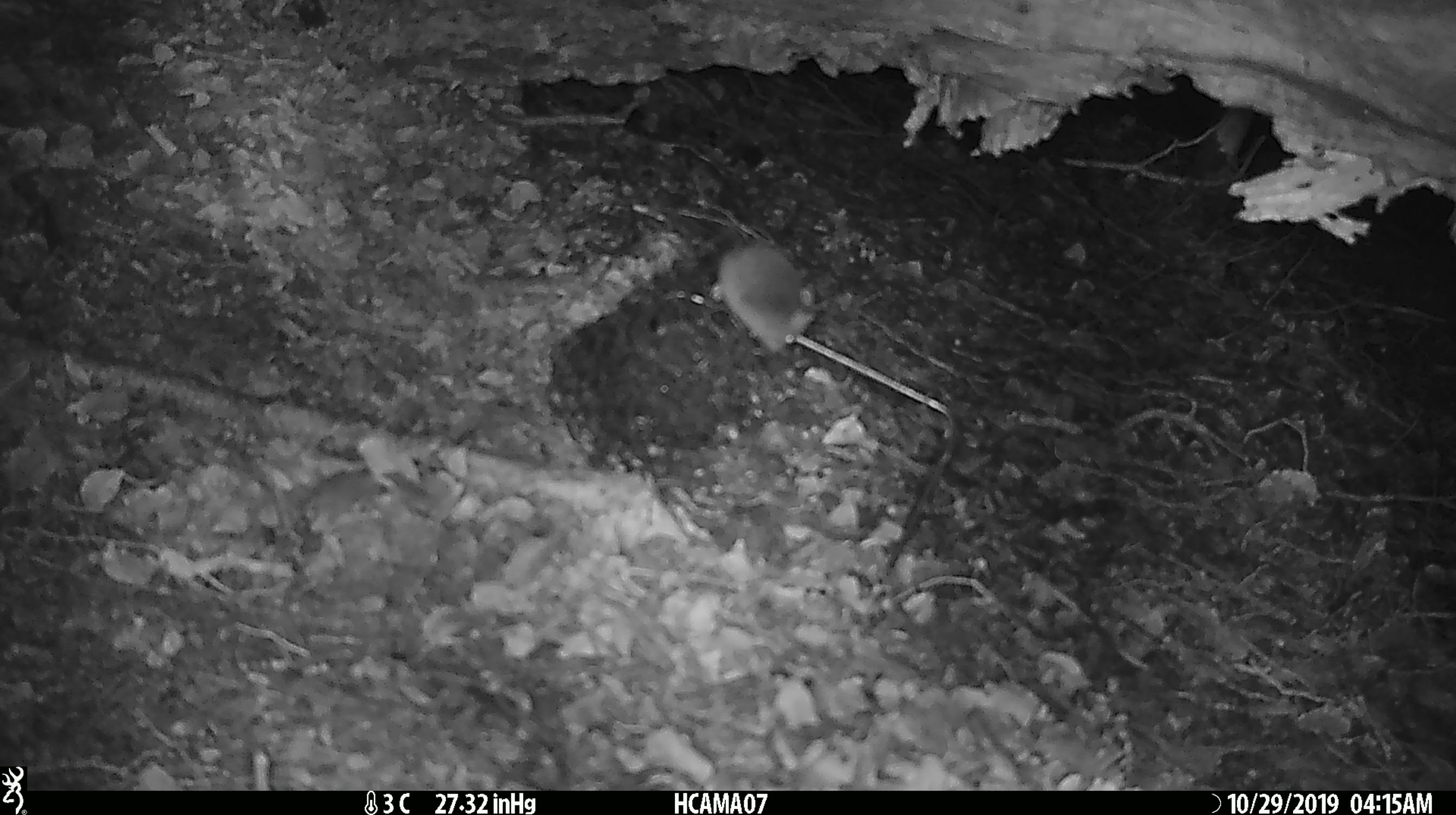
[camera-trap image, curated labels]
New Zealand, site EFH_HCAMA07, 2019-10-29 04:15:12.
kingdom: Animalia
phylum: Chordata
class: Mammalia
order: Rodentia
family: Muridae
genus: Mus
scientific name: Mus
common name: mouse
Mouse (Mus).